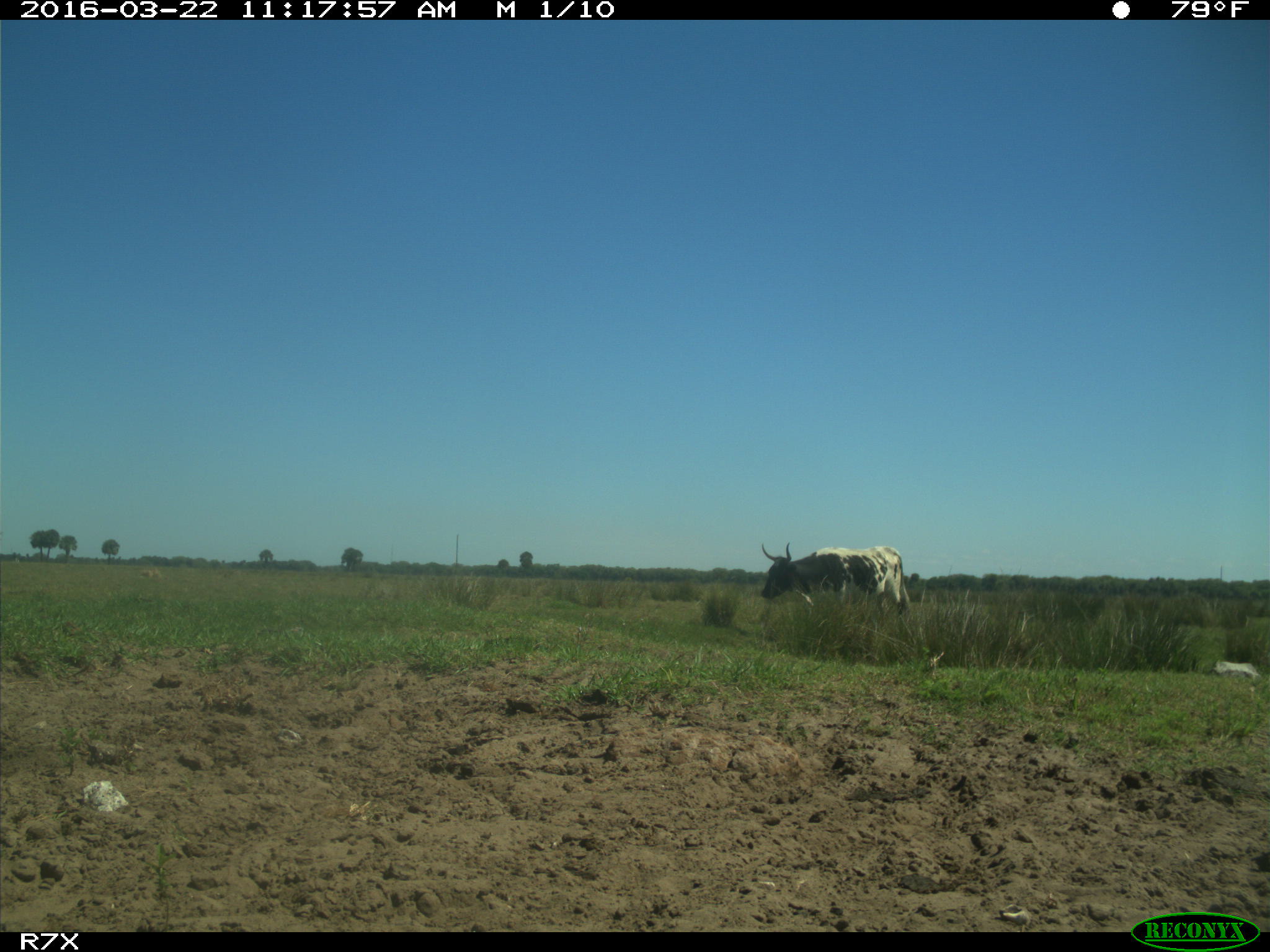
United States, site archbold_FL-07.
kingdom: Animalia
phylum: Chordata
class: Mammalia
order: Artiodactyla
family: Bovidae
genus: Bos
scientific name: Bos taurus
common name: domestic cow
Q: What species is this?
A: Bos taurus (domestic cow).